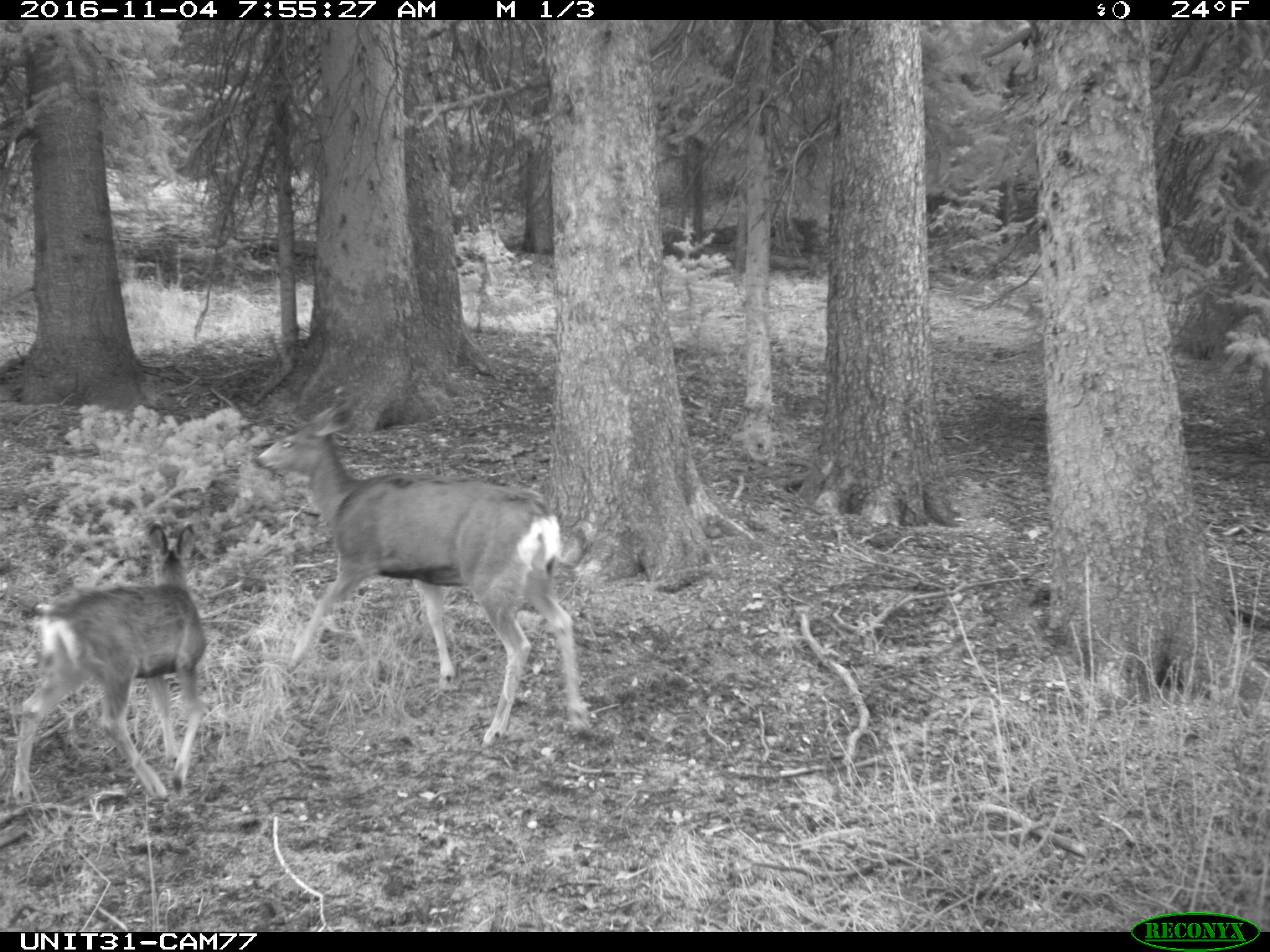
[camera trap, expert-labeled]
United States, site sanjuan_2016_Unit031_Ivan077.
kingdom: Animalia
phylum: Chordata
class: Mammalia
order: Artiodactyla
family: Cervidae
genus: Odocoileus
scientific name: Odocoileus hemionus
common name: mule deer